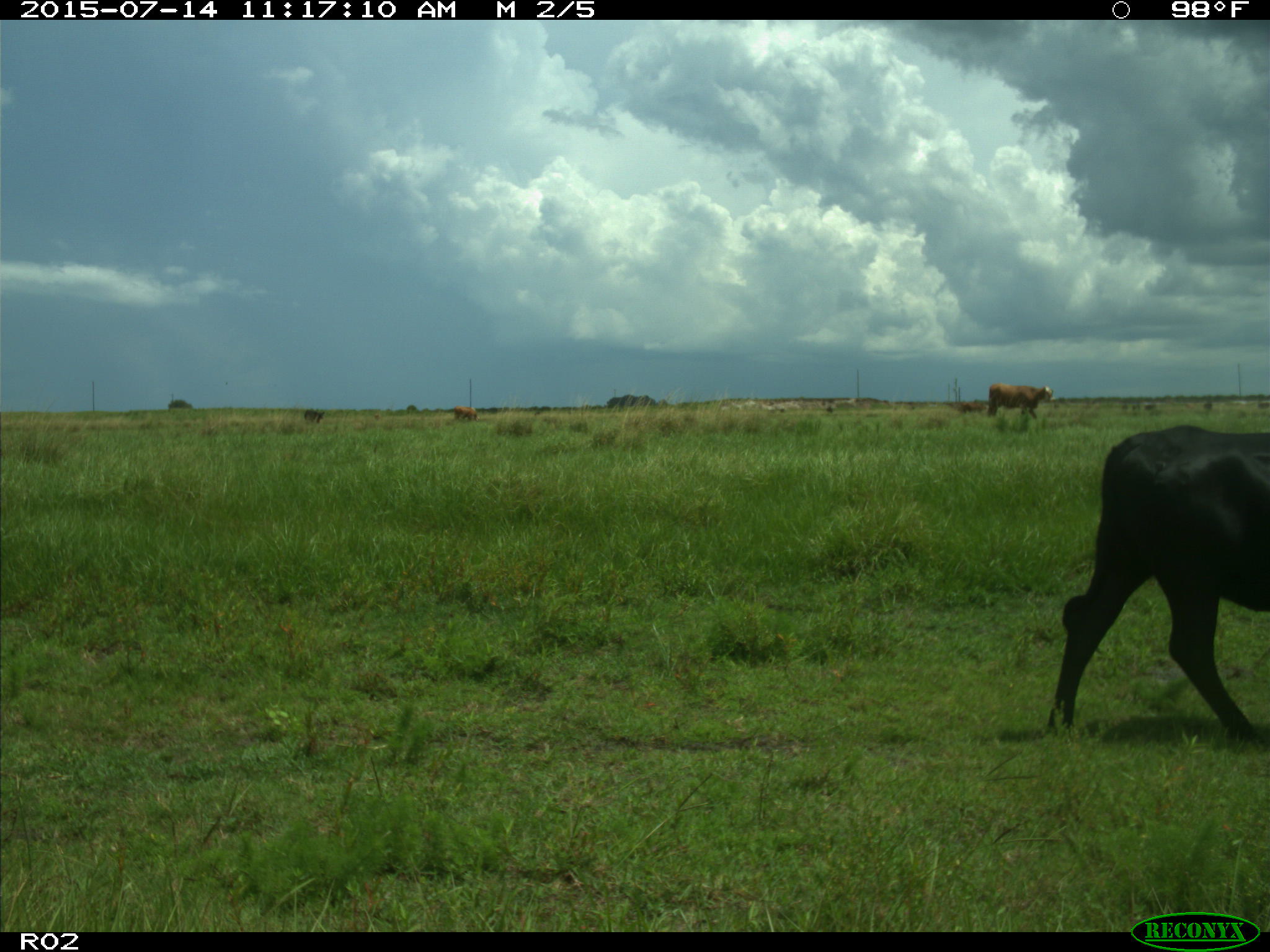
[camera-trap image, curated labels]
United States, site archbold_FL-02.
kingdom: Animalia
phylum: Chordata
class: Mammalia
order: Artiodactyla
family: Bovidae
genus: Bos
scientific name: Bos taurus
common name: domestic cow